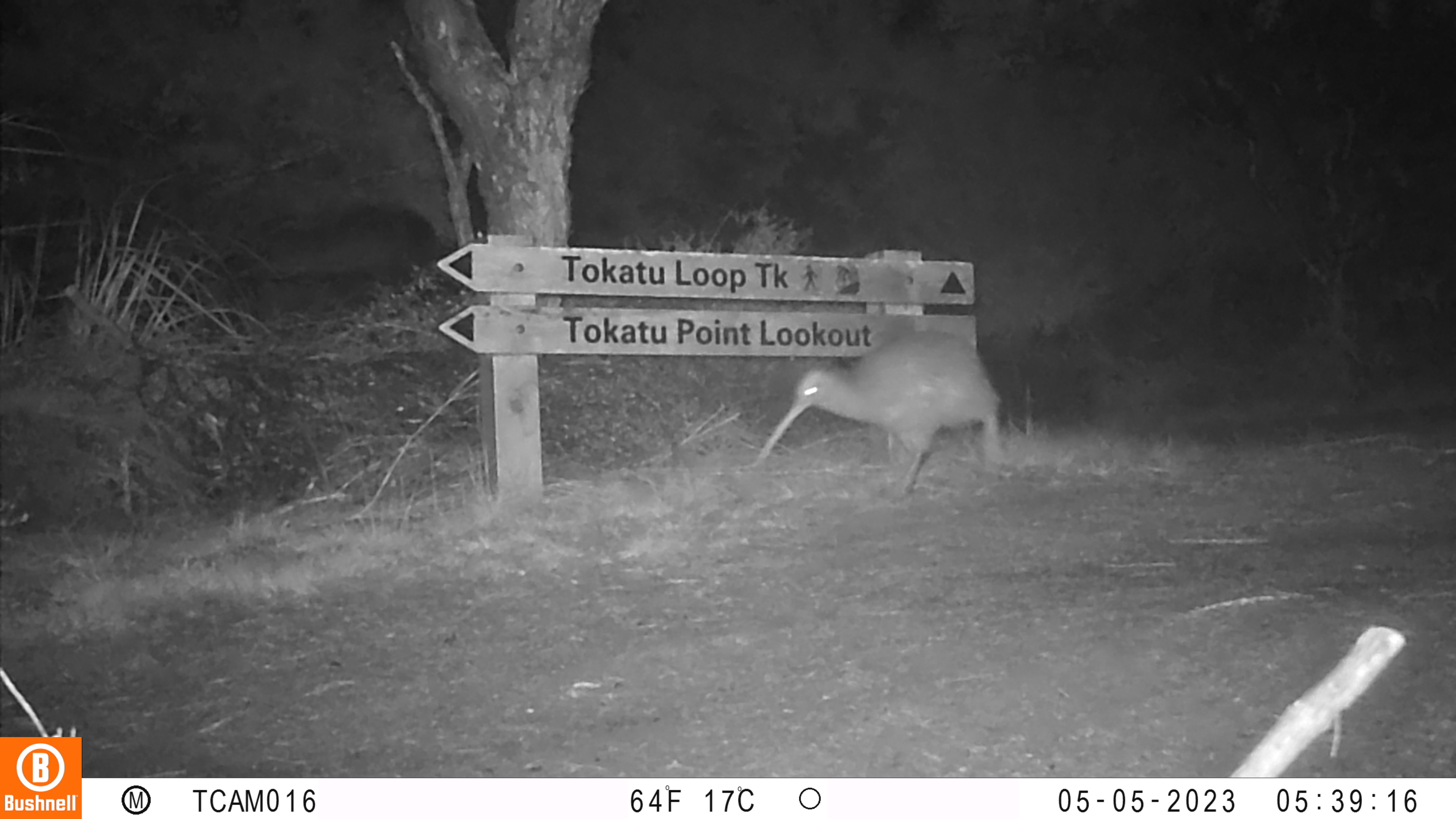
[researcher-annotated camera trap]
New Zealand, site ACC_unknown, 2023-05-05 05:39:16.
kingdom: Animalia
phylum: Chordata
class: Aves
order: Apterygiformes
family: Apterygidae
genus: Apteryx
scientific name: Apteryx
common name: kiwi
Kiwi (Apteryx).